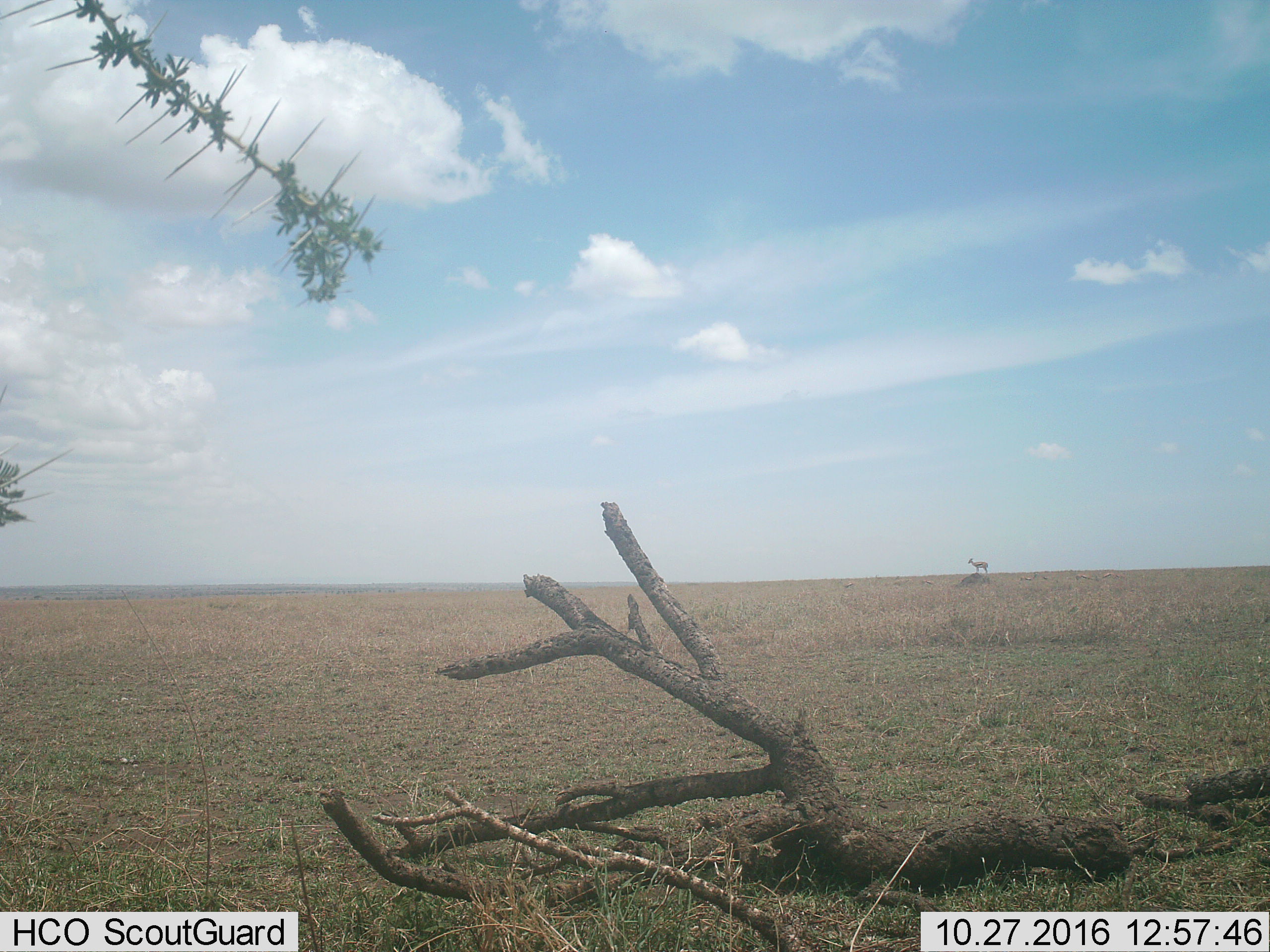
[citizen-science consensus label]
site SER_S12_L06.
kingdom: Animalia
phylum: Chordata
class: Mammalia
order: Artiodactyla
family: Bovidae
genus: Eudorcas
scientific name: Eudorcas thomsonii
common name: thomson's gazelle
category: gazellethomsons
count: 6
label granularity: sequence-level